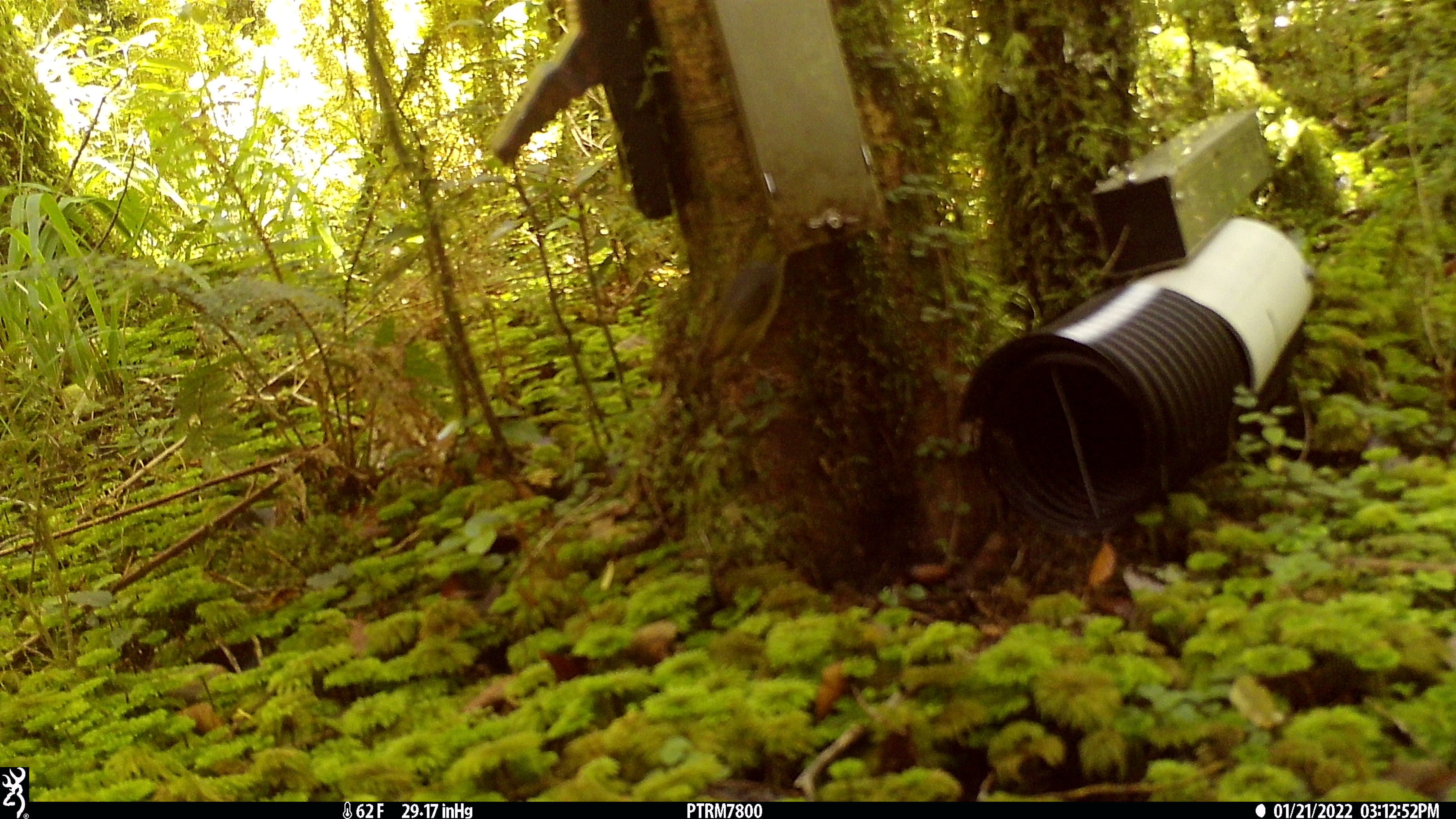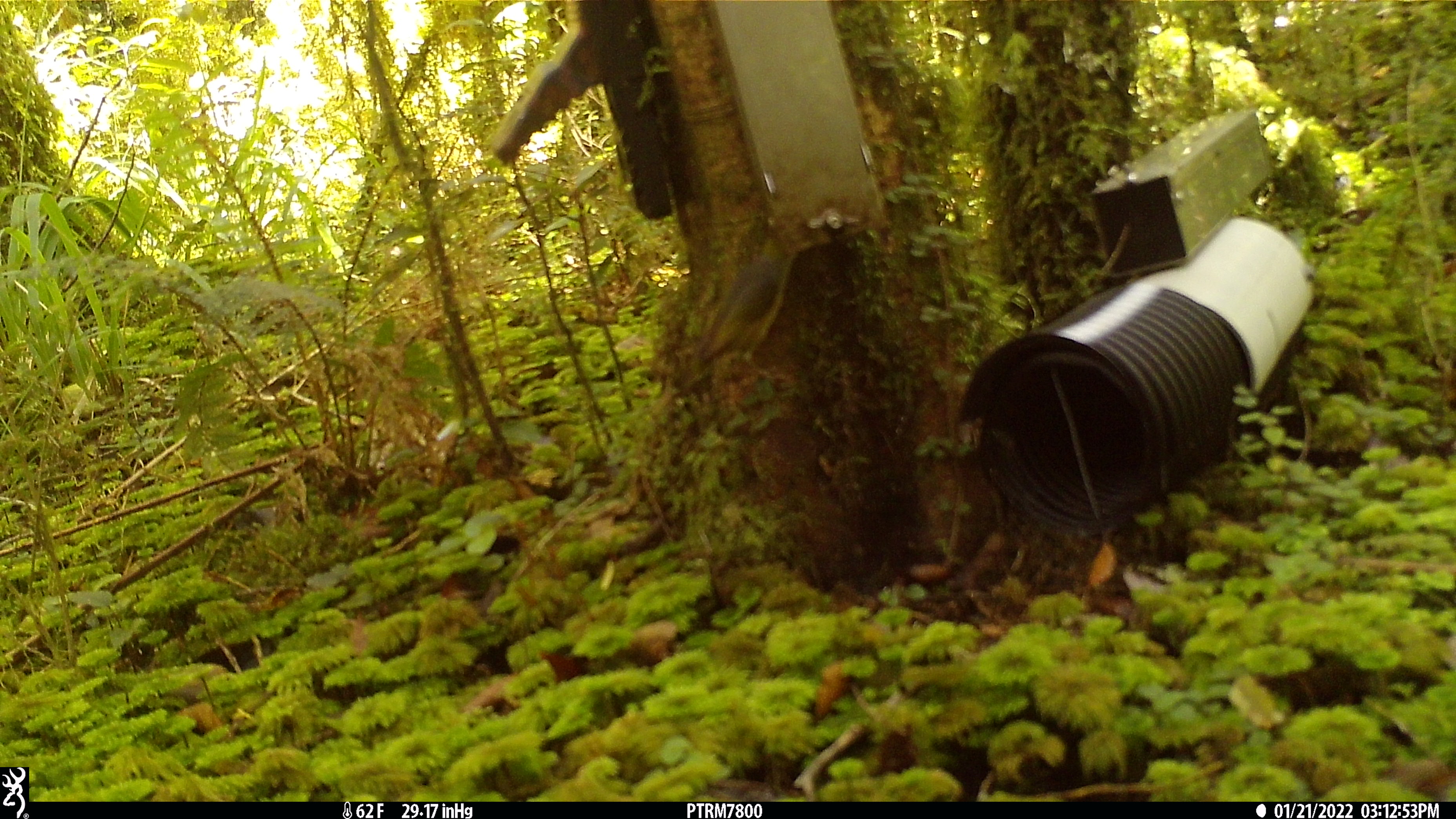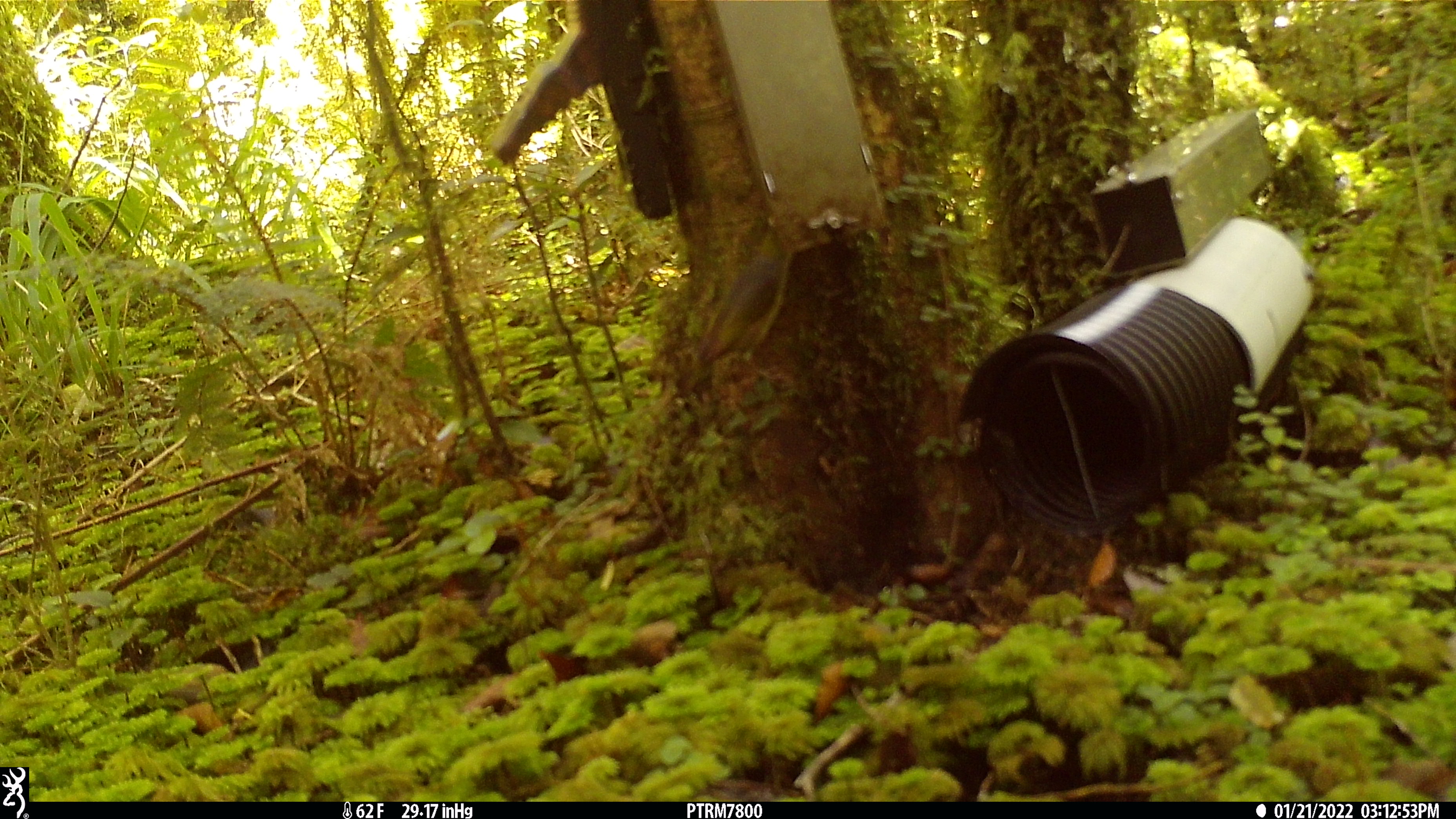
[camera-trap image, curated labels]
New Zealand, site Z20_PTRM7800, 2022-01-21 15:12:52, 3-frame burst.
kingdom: Animalia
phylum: Chordata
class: Aves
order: Passeriformes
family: Zosteropidae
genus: Zosterops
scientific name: Zosterops lateralis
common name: silvereye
Silvereye (Zosterops lateralis).